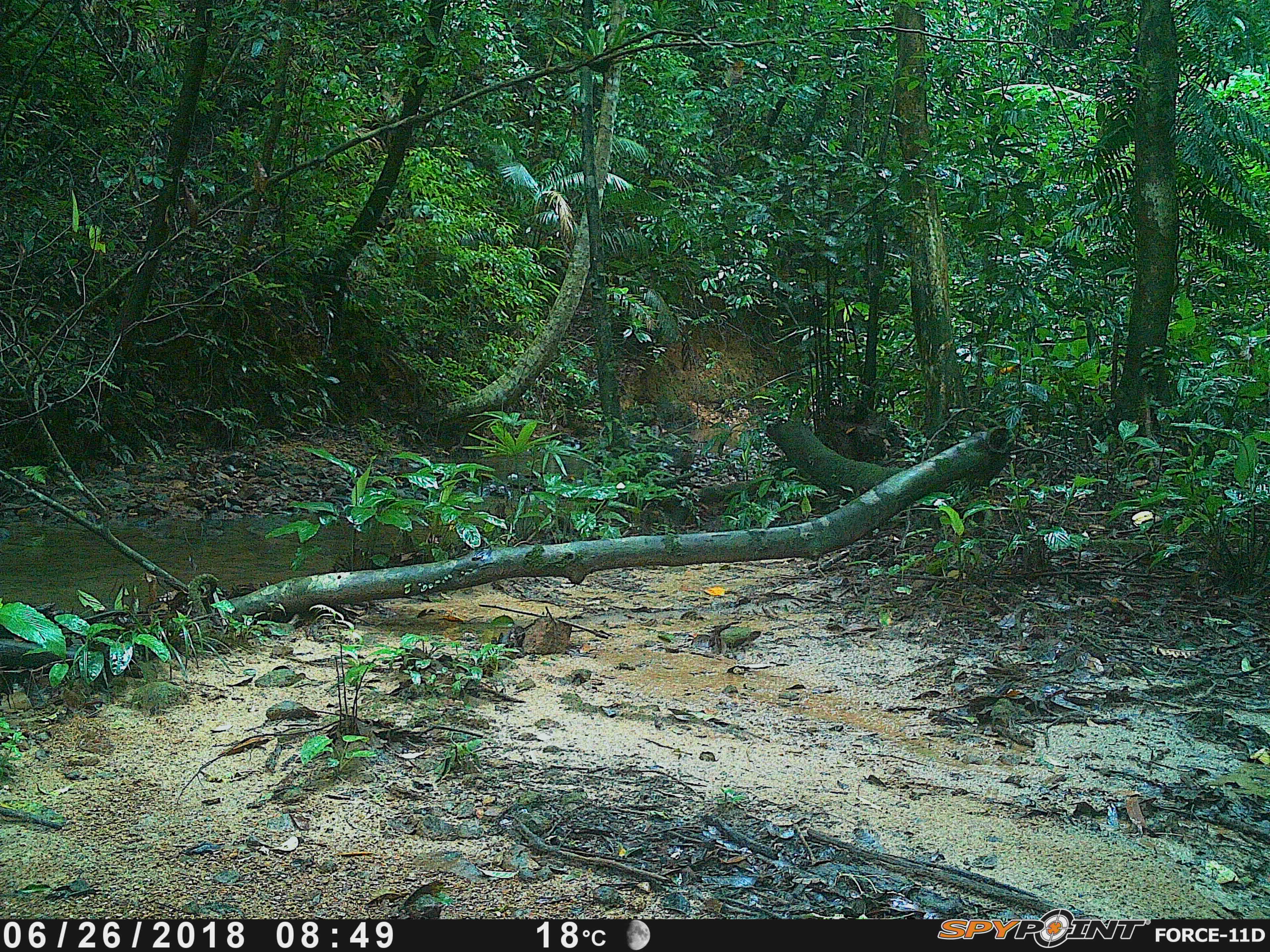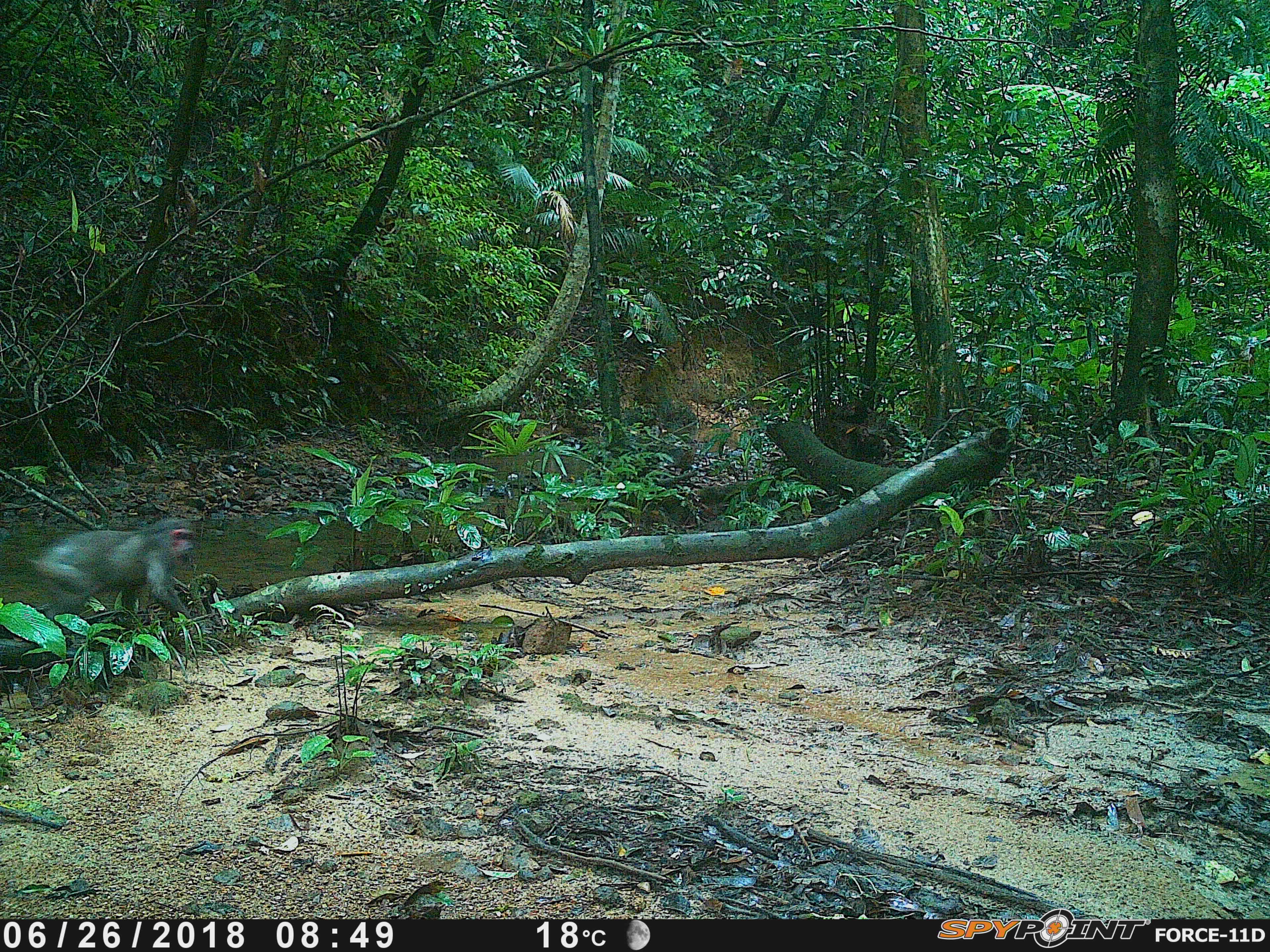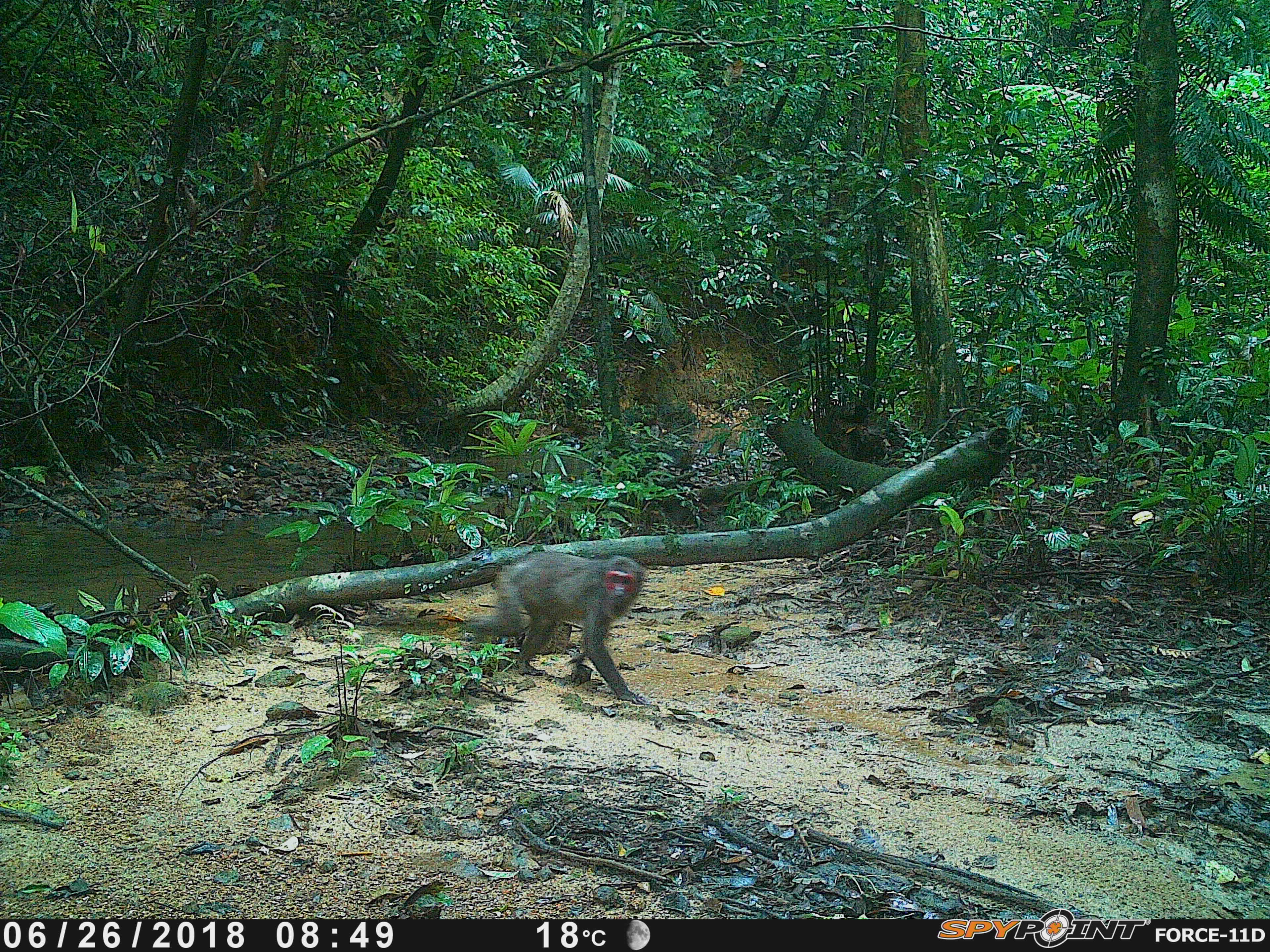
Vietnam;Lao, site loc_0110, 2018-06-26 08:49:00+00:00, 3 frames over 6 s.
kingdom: Animalia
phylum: Chordata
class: Mammalia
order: Primates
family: Cercopithecidae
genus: Macaca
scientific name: Macaca arctoides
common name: stump-tailed macaque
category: stump tailed macaque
Stump tailed macaque (stump-tailed macaque) (Macaca arctoides). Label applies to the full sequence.